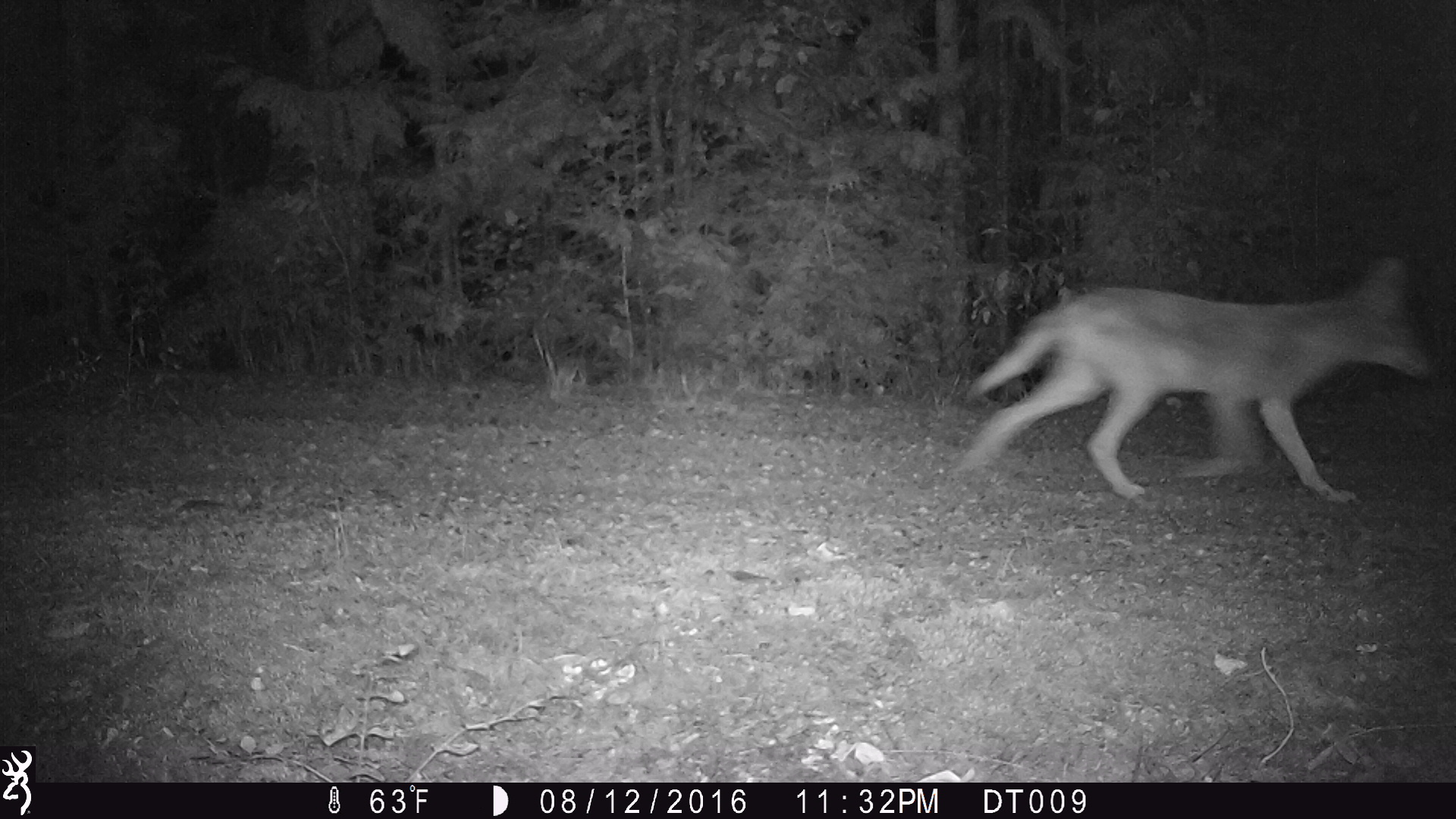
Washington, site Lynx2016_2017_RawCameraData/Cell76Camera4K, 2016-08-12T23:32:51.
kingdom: Animalia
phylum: Chordata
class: Mammalia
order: Carnivora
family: Canidae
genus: Canis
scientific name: Canis latrans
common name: coyote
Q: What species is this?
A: Canis latrans (coyote).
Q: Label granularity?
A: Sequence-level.